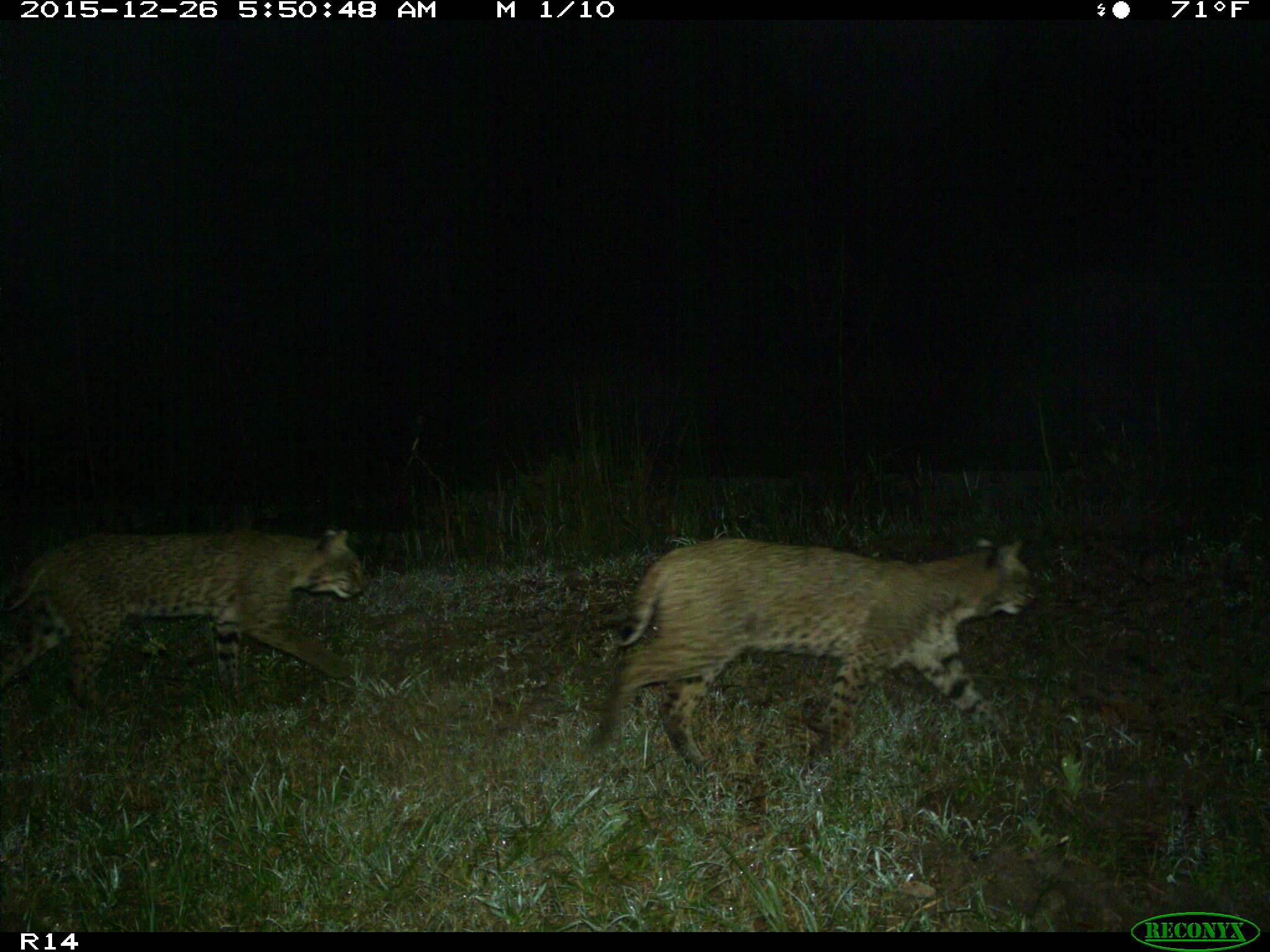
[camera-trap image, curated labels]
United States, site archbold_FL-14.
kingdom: Animalia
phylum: Chordata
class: Mammalia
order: Carnivora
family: Felidae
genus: Lynx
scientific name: Lynx rufus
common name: bobcat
Lynx rufus (bobcat).